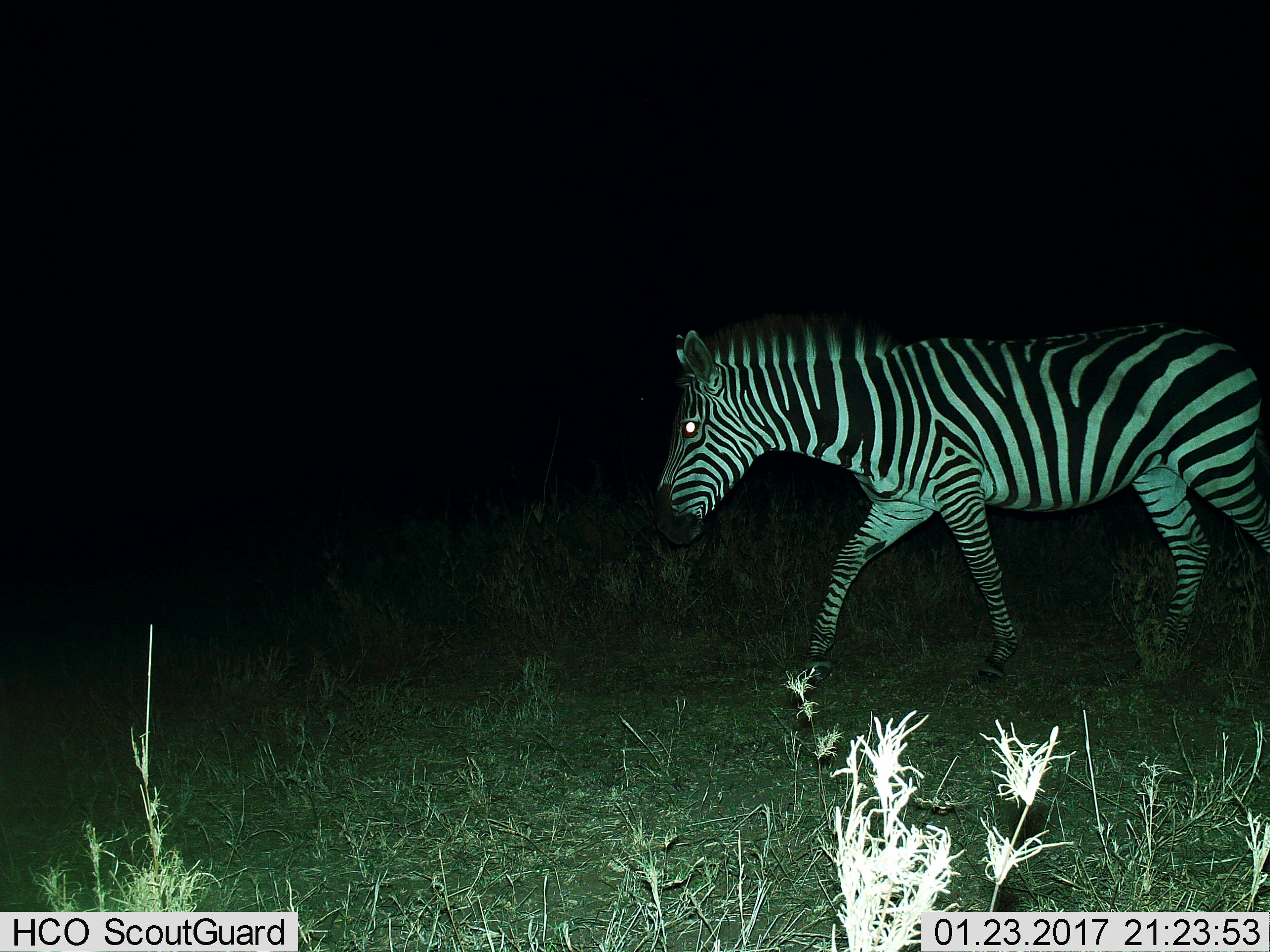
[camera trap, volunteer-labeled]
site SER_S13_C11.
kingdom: Animalia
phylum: Chordata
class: Mammalia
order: Perissodactyla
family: Equidae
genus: Equus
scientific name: Equus quagga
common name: plains zebra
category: zebraplains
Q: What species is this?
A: Zebraplains (plains zebra) (Equus quagga).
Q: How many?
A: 1.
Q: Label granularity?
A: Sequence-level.